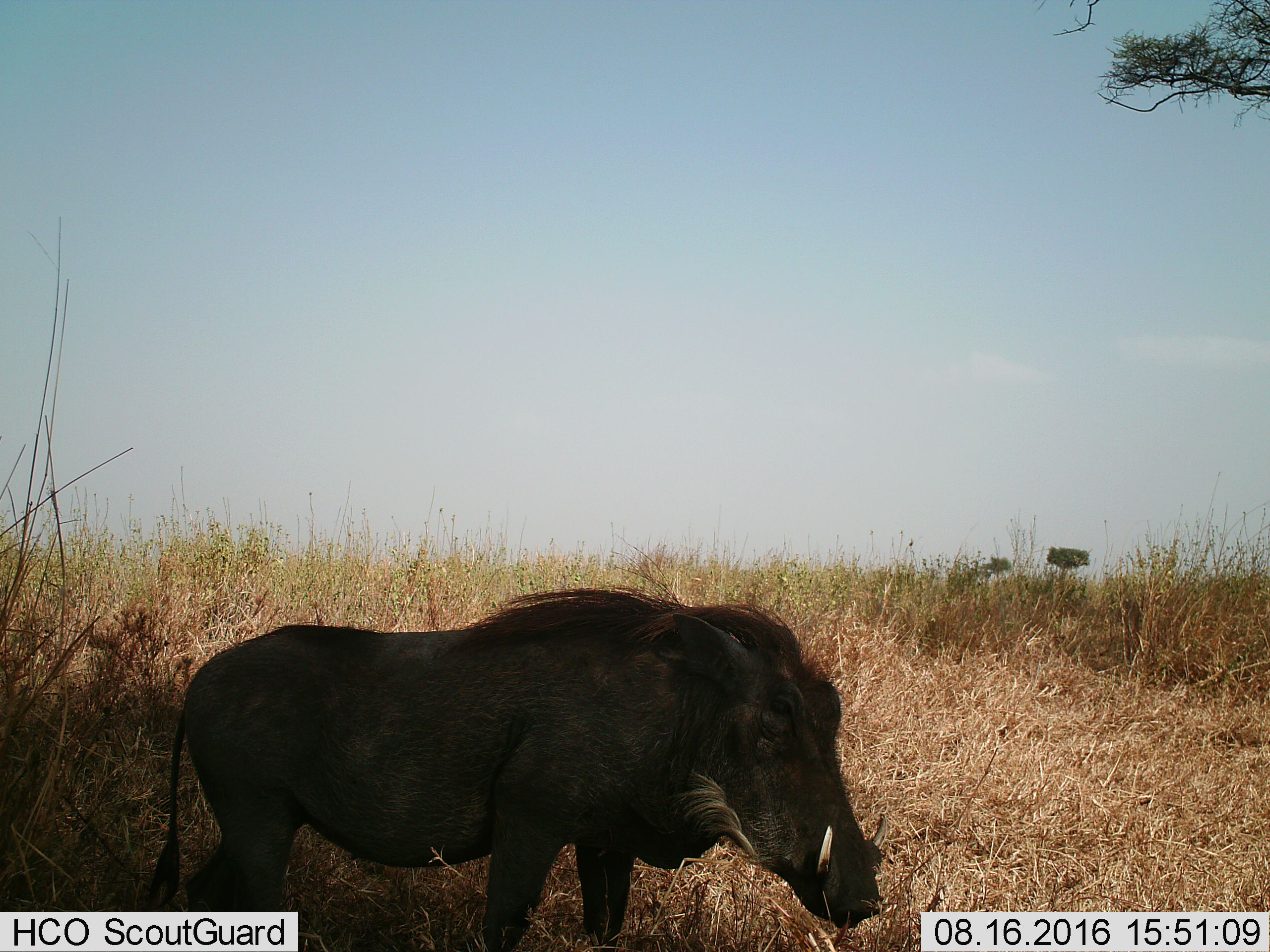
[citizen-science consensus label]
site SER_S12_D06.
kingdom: Animalia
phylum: Chordata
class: Mammalia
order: Artiodactyla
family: Suidae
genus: Phacochoerus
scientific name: Phacochoerus africanus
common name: warthog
Warthog (Phacochoerus africanus), count 1. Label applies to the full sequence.